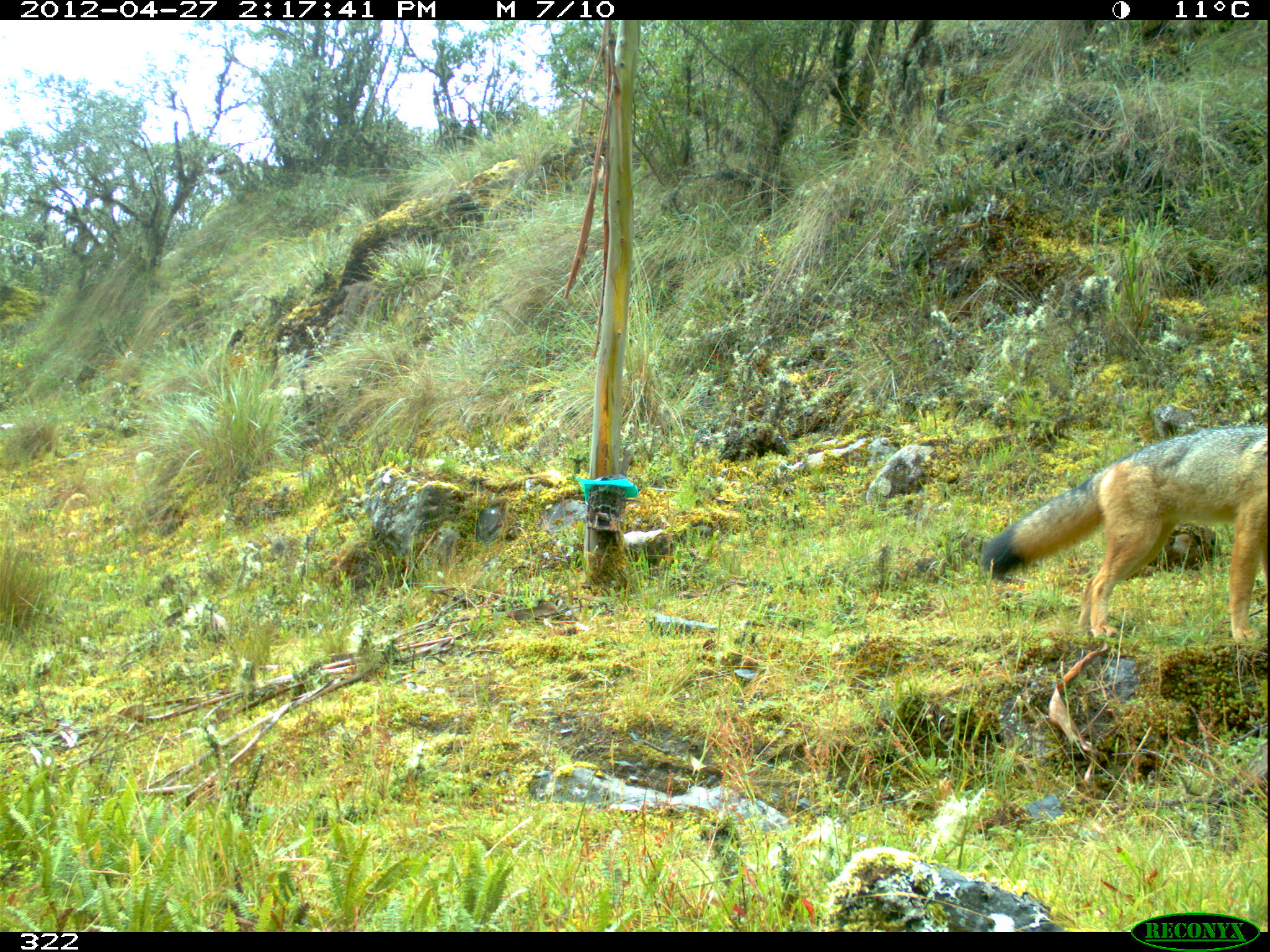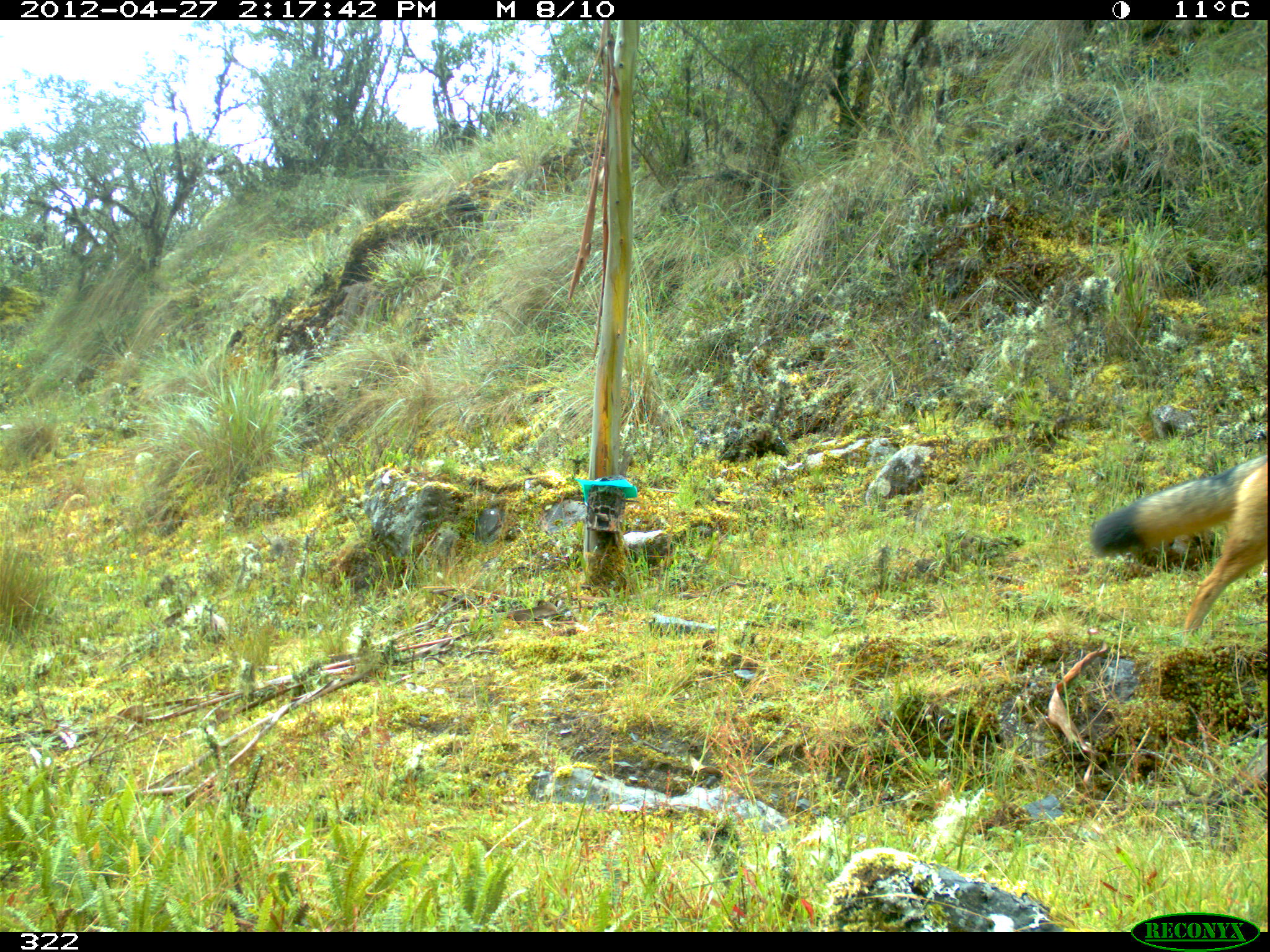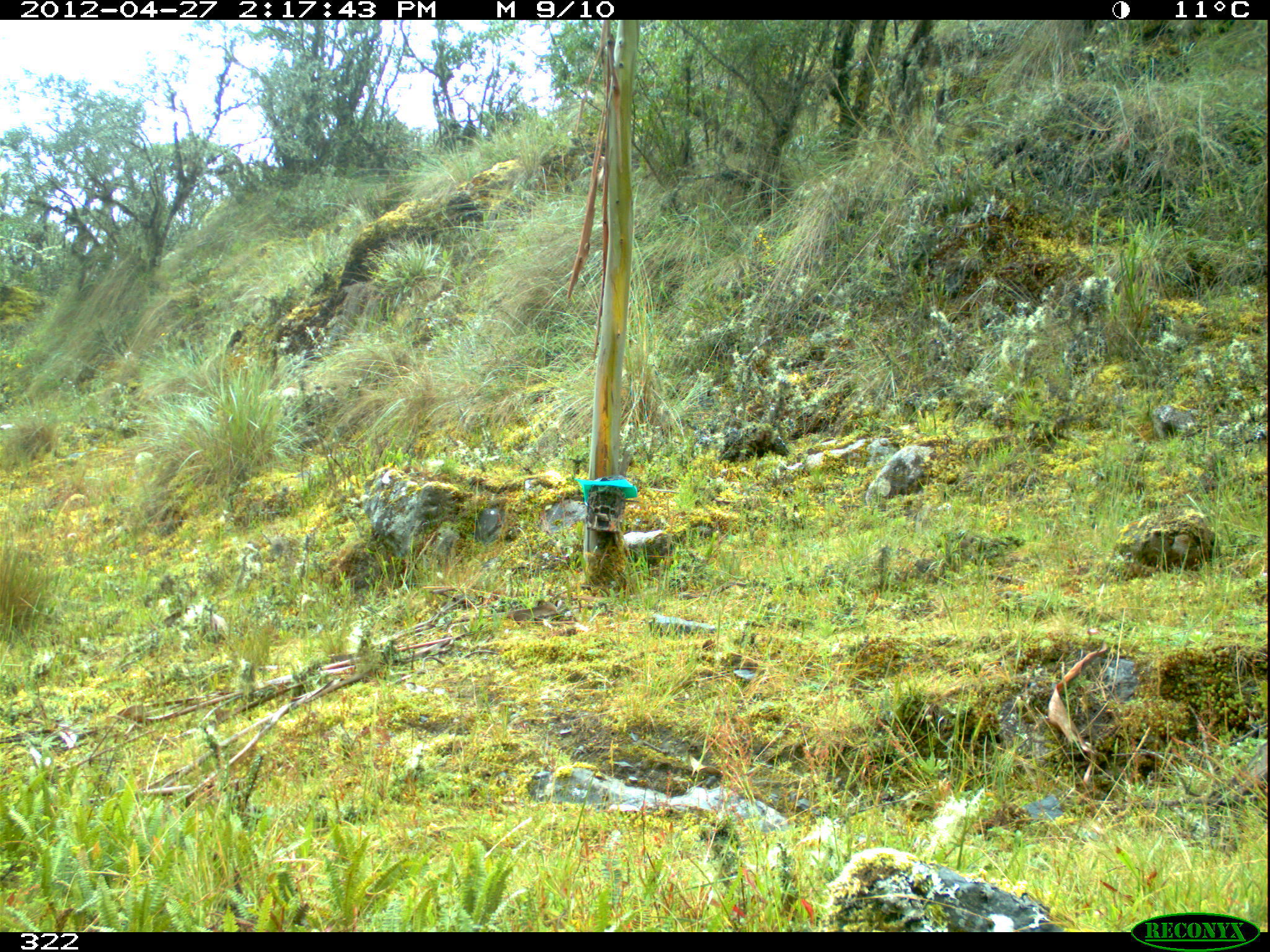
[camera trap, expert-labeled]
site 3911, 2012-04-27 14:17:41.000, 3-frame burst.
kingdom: Animalia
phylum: Chordata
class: Mammalia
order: Carnivora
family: Canidae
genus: Lycalopex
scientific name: Lycalopex culpaeus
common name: culpeo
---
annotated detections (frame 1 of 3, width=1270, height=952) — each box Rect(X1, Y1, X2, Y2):
lycalopex culpaeus: Rect(981, 425, 1267, 641)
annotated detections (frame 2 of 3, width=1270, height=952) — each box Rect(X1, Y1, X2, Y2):
lycalopex culpaeus: Rect(1088, 454, 1268, 640)